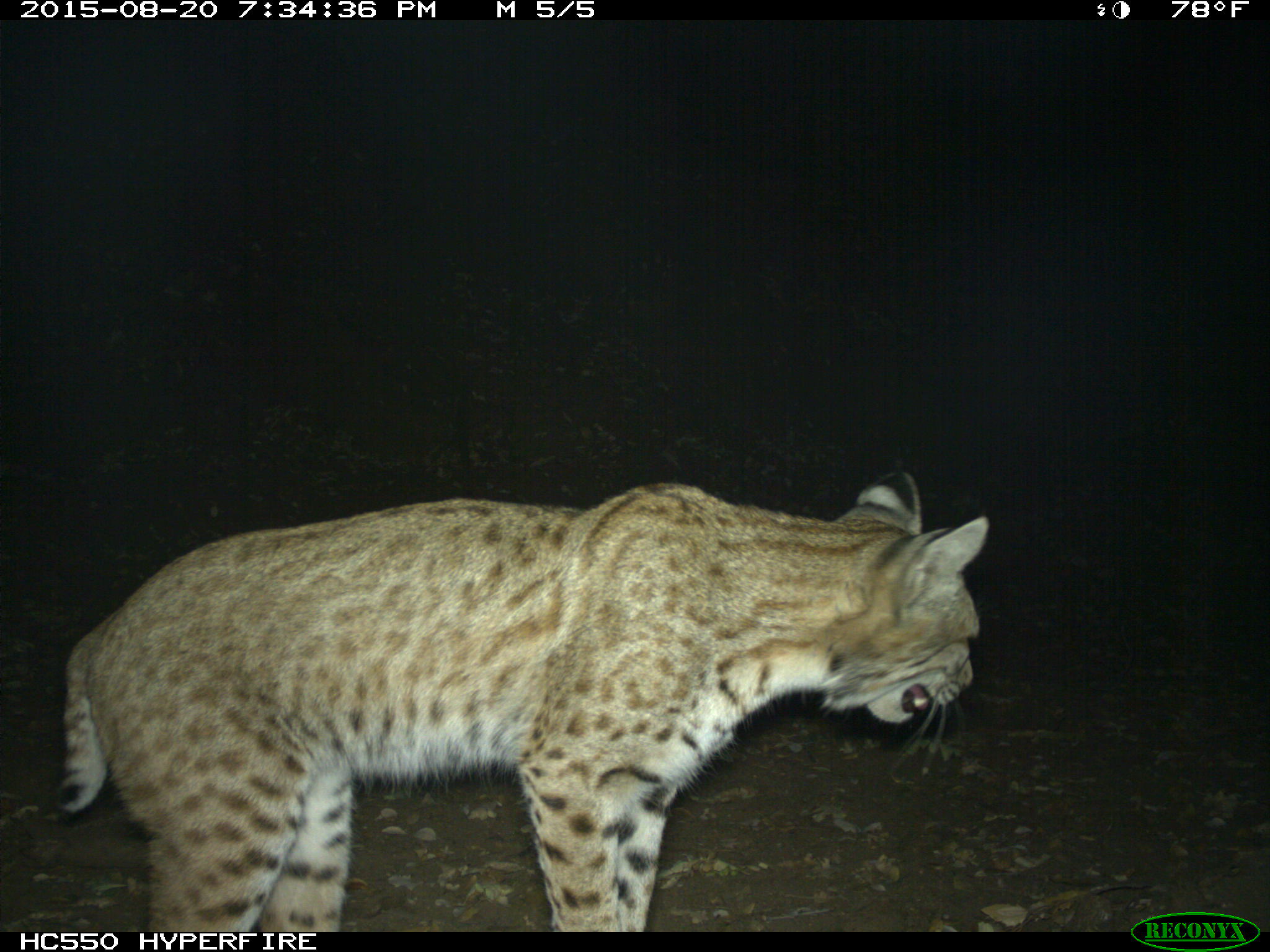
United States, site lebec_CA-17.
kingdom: Animalia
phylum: Chordata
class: Mammalia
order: Carnivora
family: Felidae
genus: Lynx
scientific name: Lynx rufus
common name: bobcat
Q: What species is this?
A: Lynx rufus (bobcat).